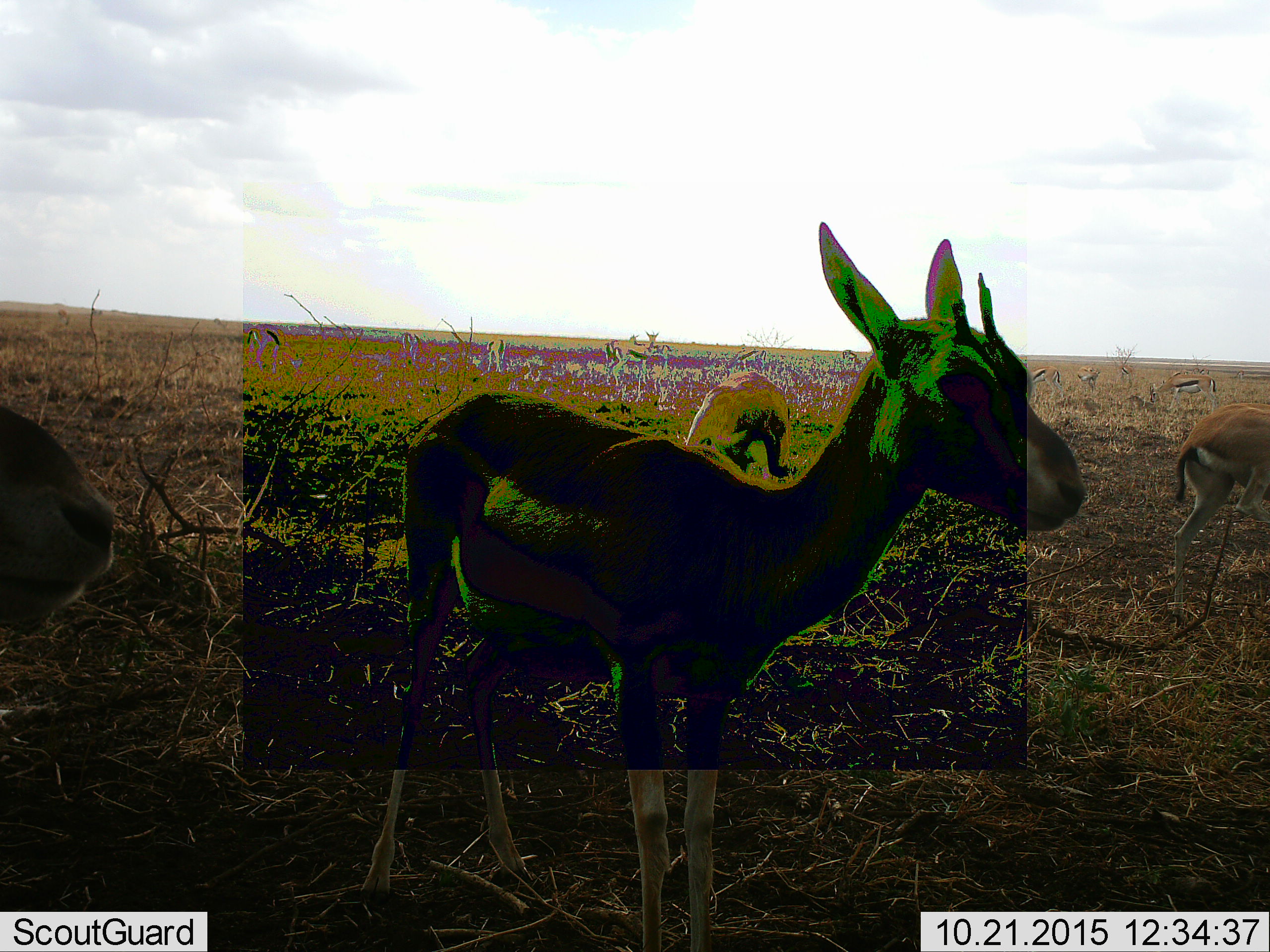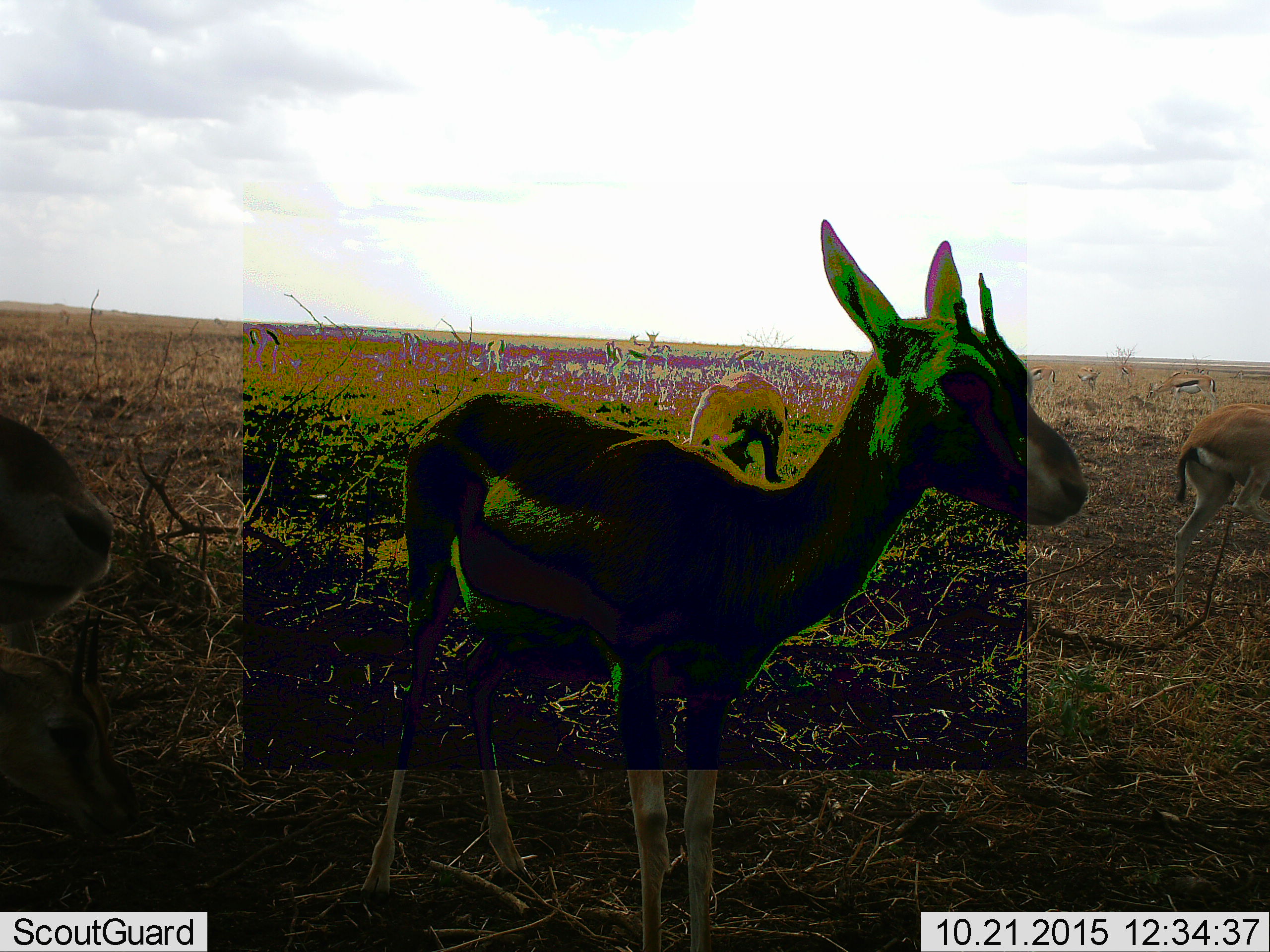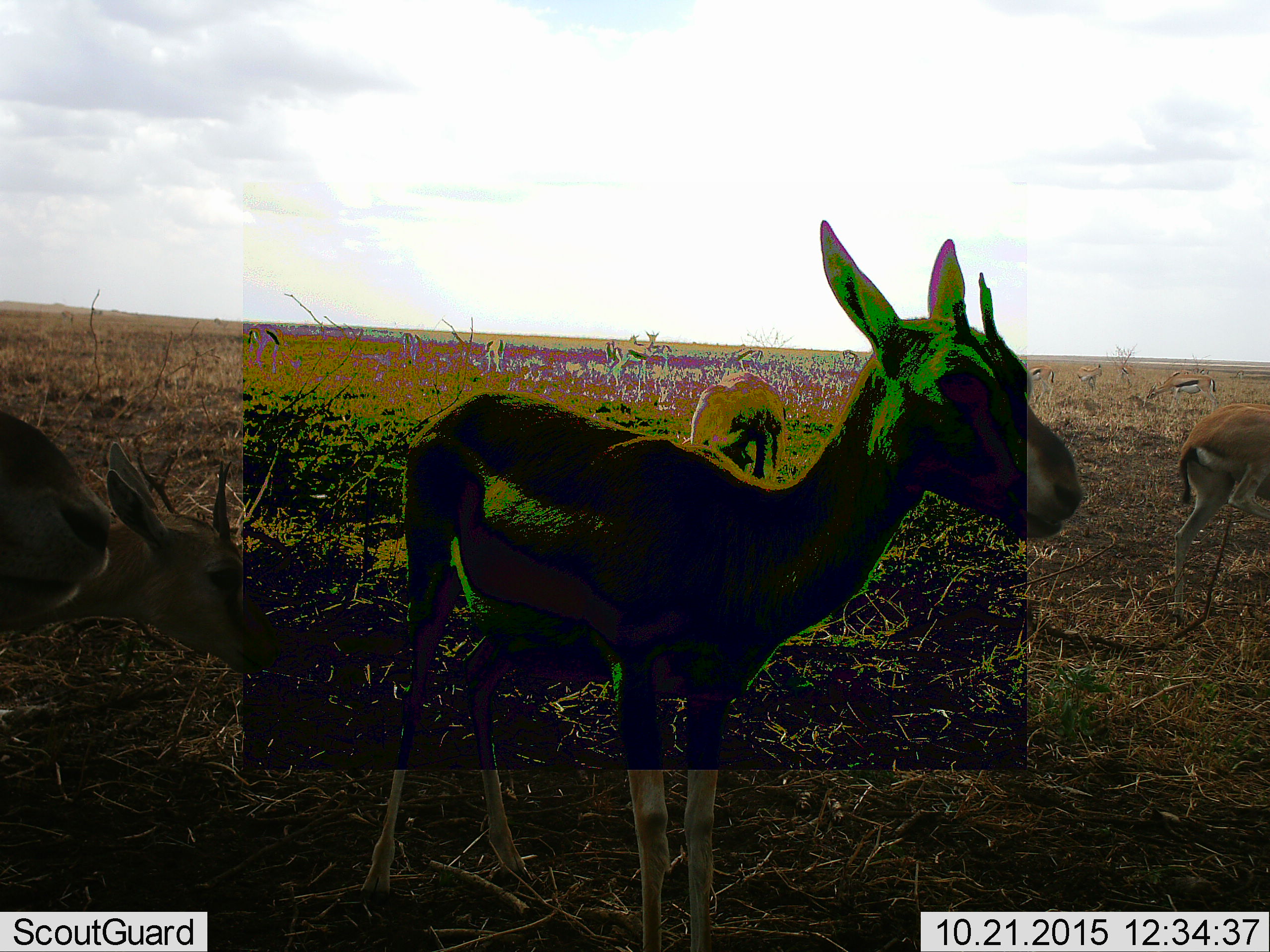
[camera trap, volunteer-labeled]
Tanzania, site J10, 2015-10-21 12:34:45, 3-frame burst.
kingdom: Animalia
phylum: Chordata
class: Mammalia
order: Artiodactyla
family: Bovidae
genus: Eudorcas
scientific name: Eudorcas thomsonii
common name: thomson's gazelle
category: gazellethomsons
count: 11-50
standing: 83%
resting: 0%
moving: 33%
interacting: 0%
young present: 0%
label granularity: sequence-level